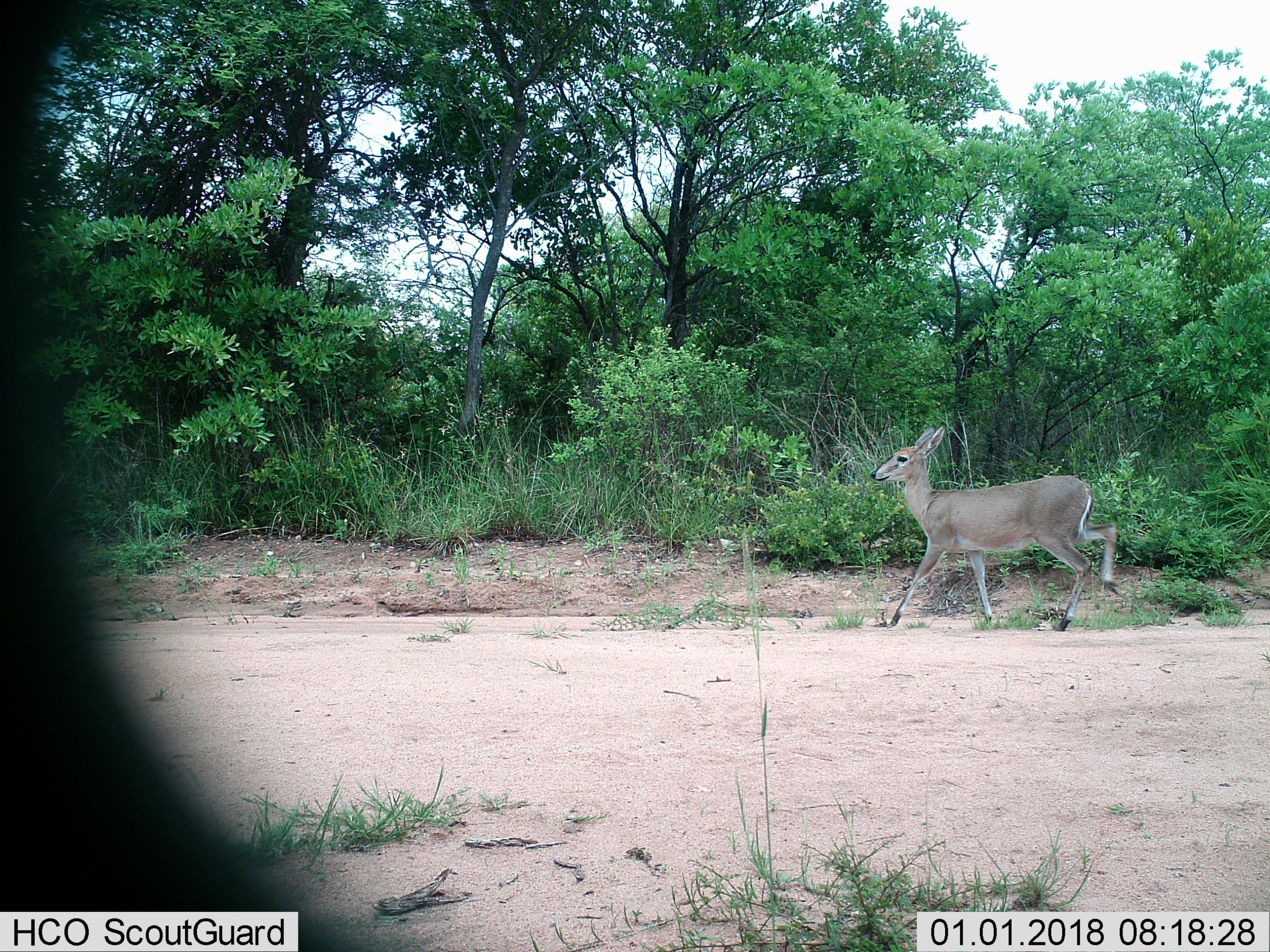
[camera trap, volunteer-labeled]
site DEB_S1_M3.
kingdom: Animalia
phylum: Chordata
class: Mammalia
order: Artiodactyla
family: Bovidae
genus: Sylvicapra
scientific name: Sylvicapra grimmia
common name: common duiker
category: duikercommongrey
Duikercommongrey (common duiker) (Sylvicapra grimmia), count 1. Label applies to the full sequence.